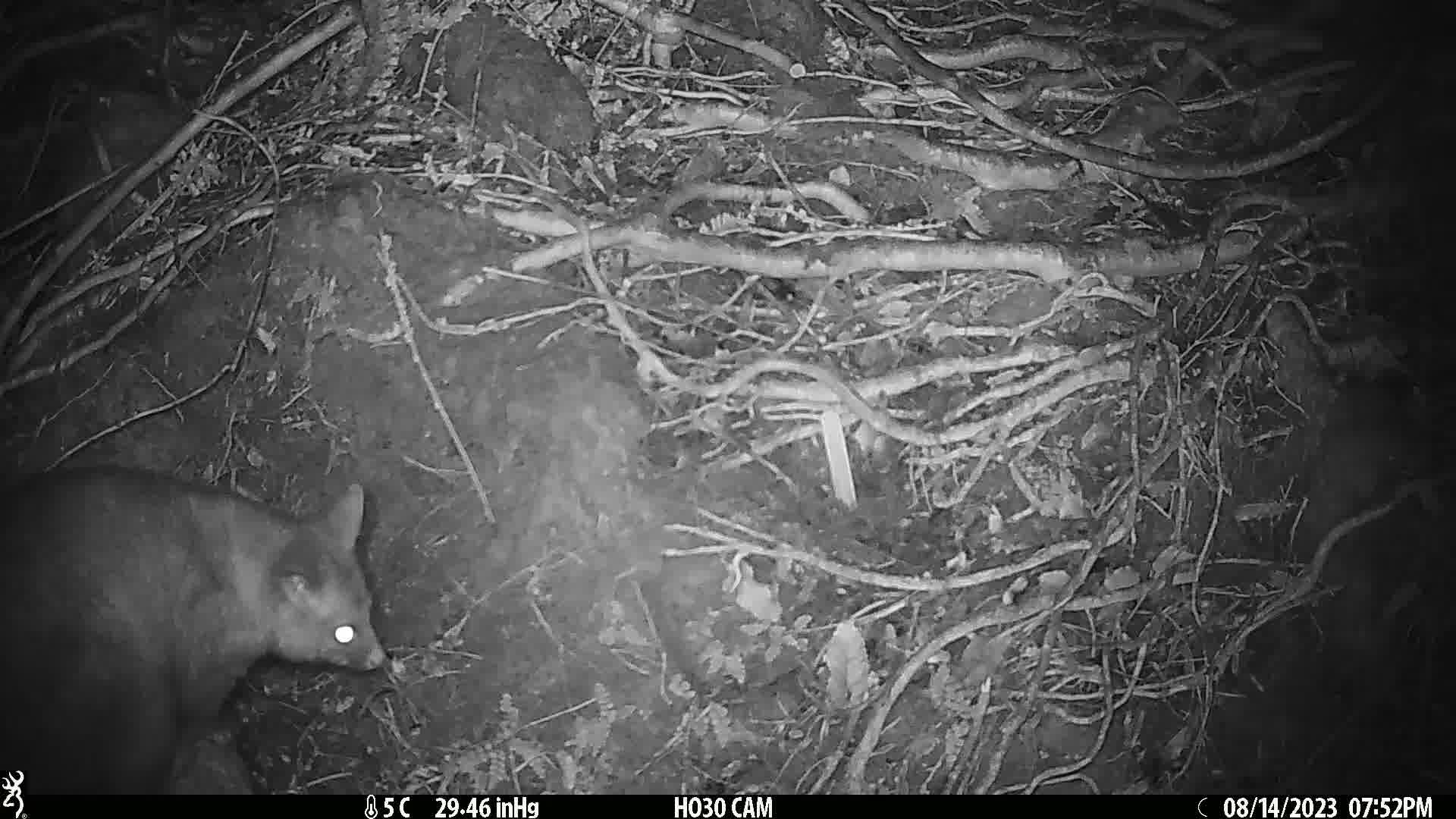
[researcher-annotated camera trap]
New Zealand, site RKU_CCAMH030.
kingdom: Animalia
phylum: Chordata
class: Mammalia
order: Diprotodontia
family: Phalangeridae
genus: Trichosurus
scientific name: Trichosurus vulpecula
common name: common brushtail possum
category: possum